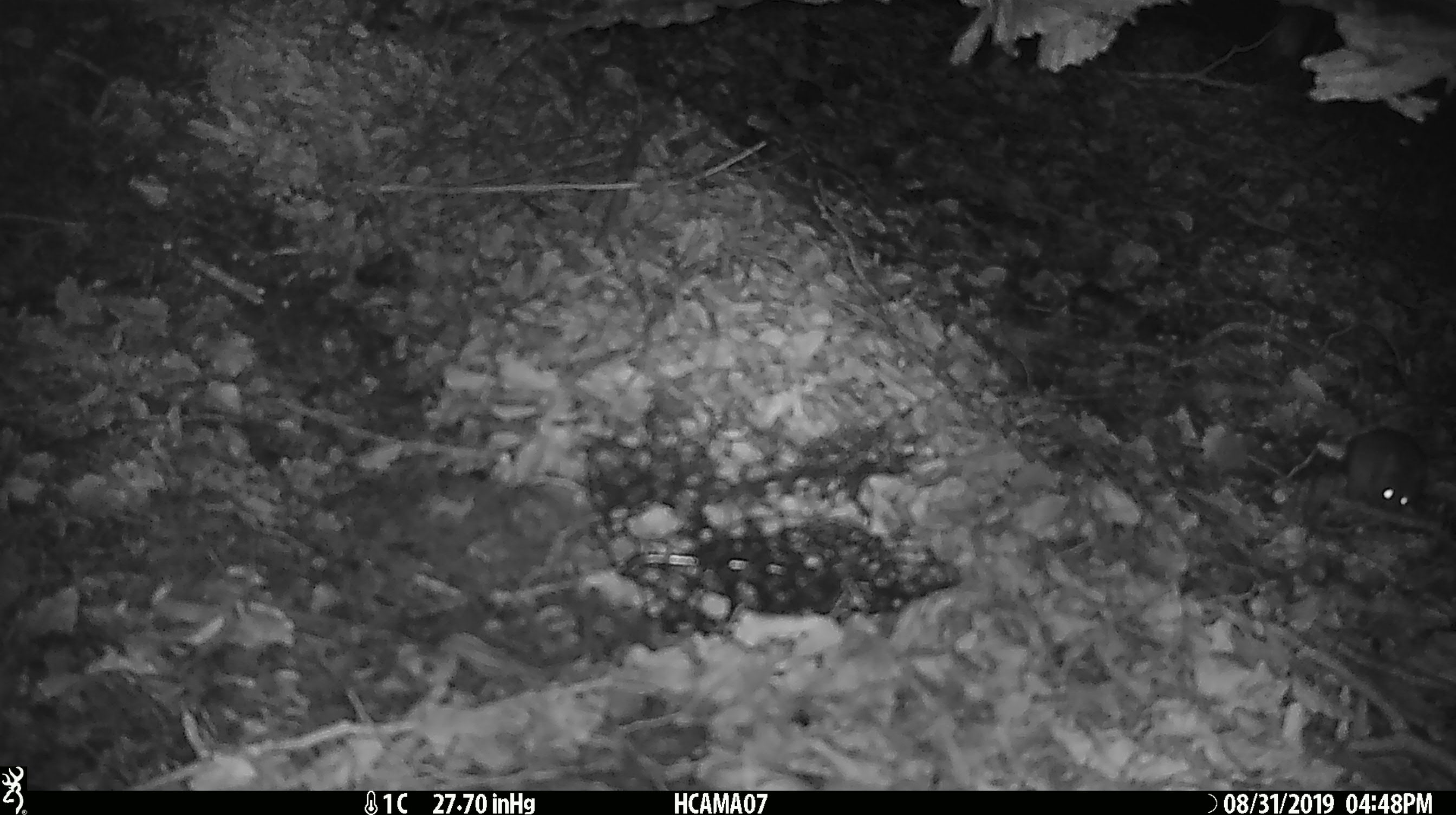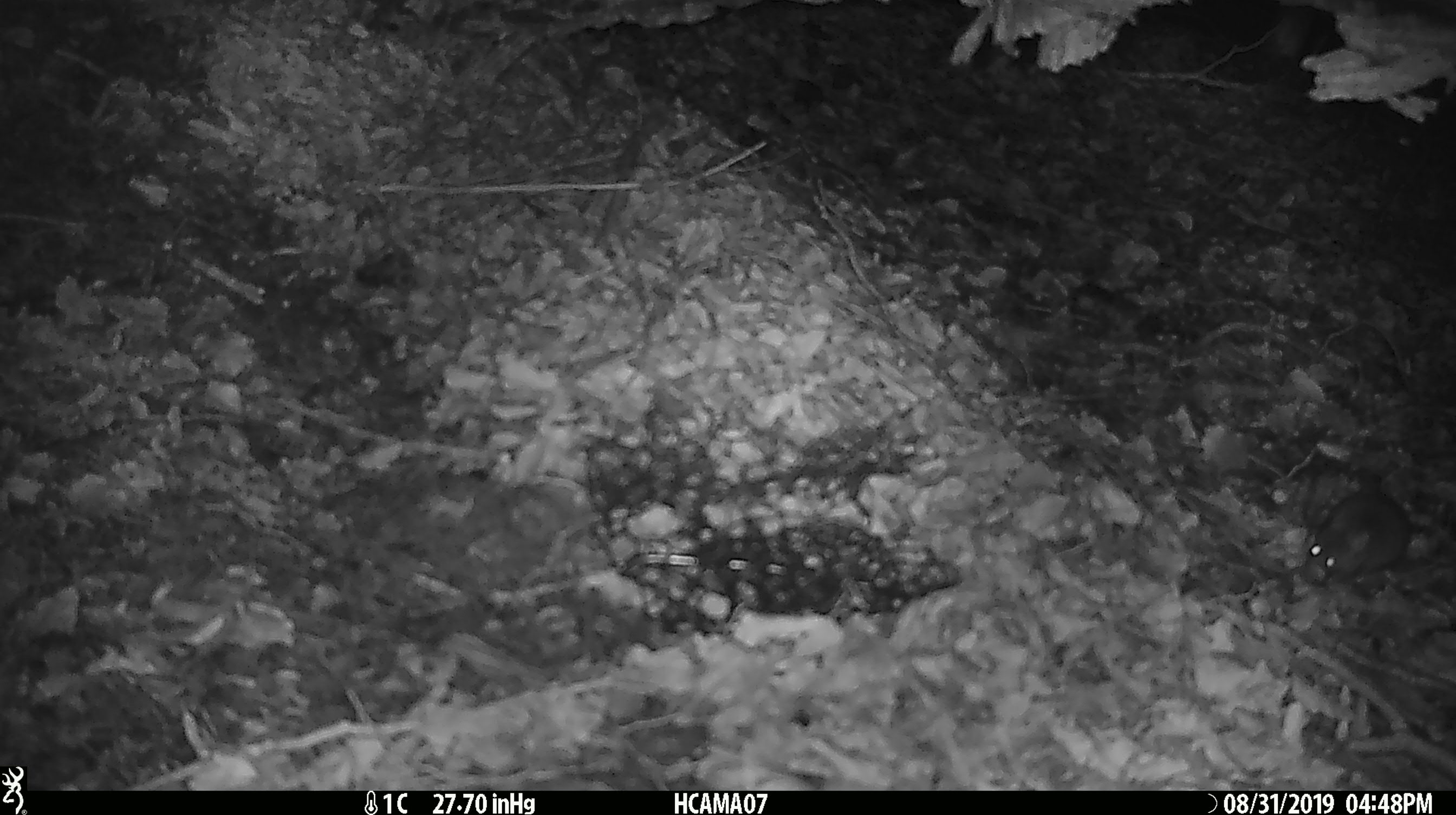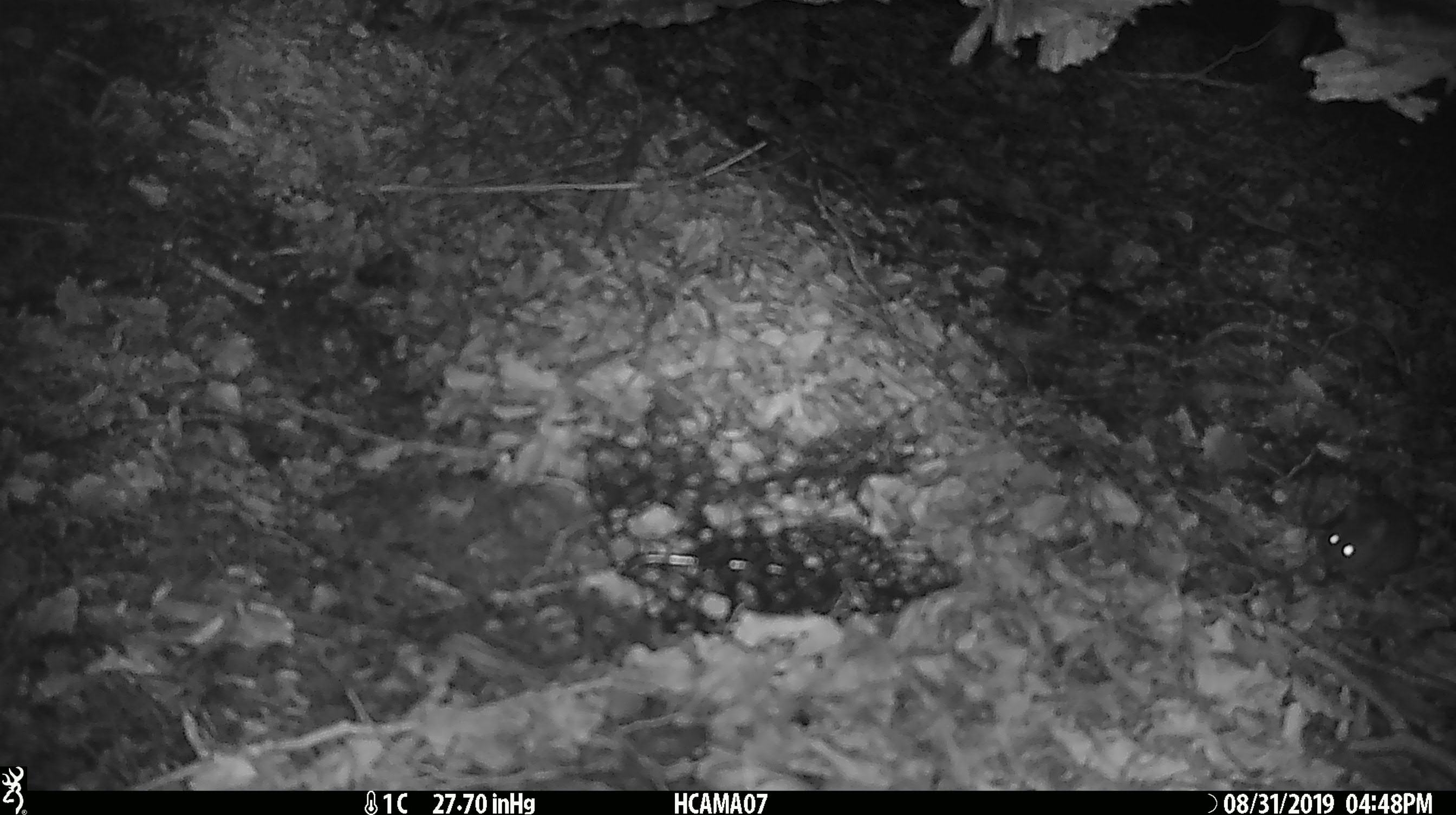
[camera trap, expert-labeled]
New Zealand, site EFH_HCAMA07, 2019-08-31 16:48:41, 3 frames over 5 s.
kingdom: Animalia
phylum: Chordata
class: Mammalia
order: Rodentia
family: Muridae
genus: Mus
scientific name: Mus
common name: mouse